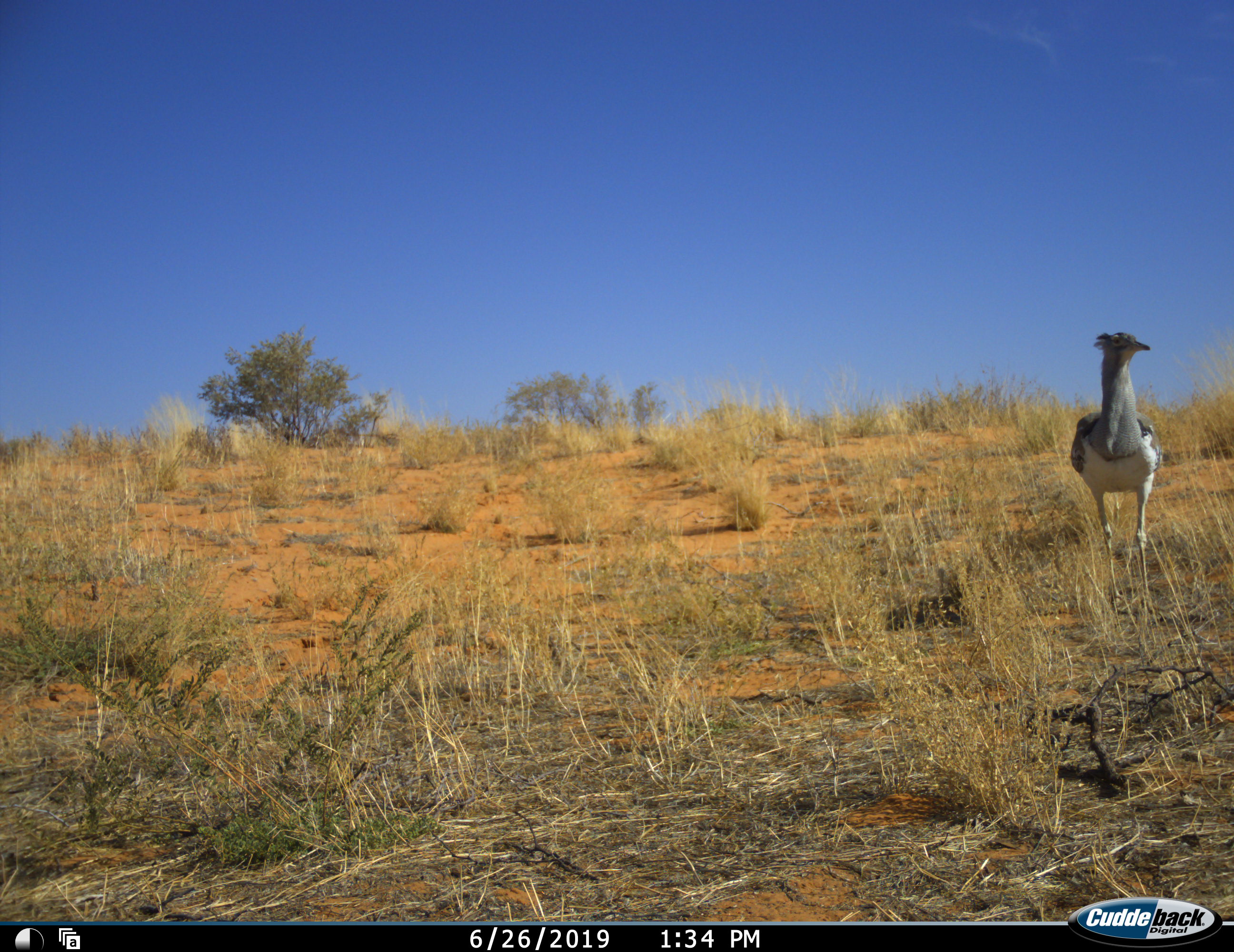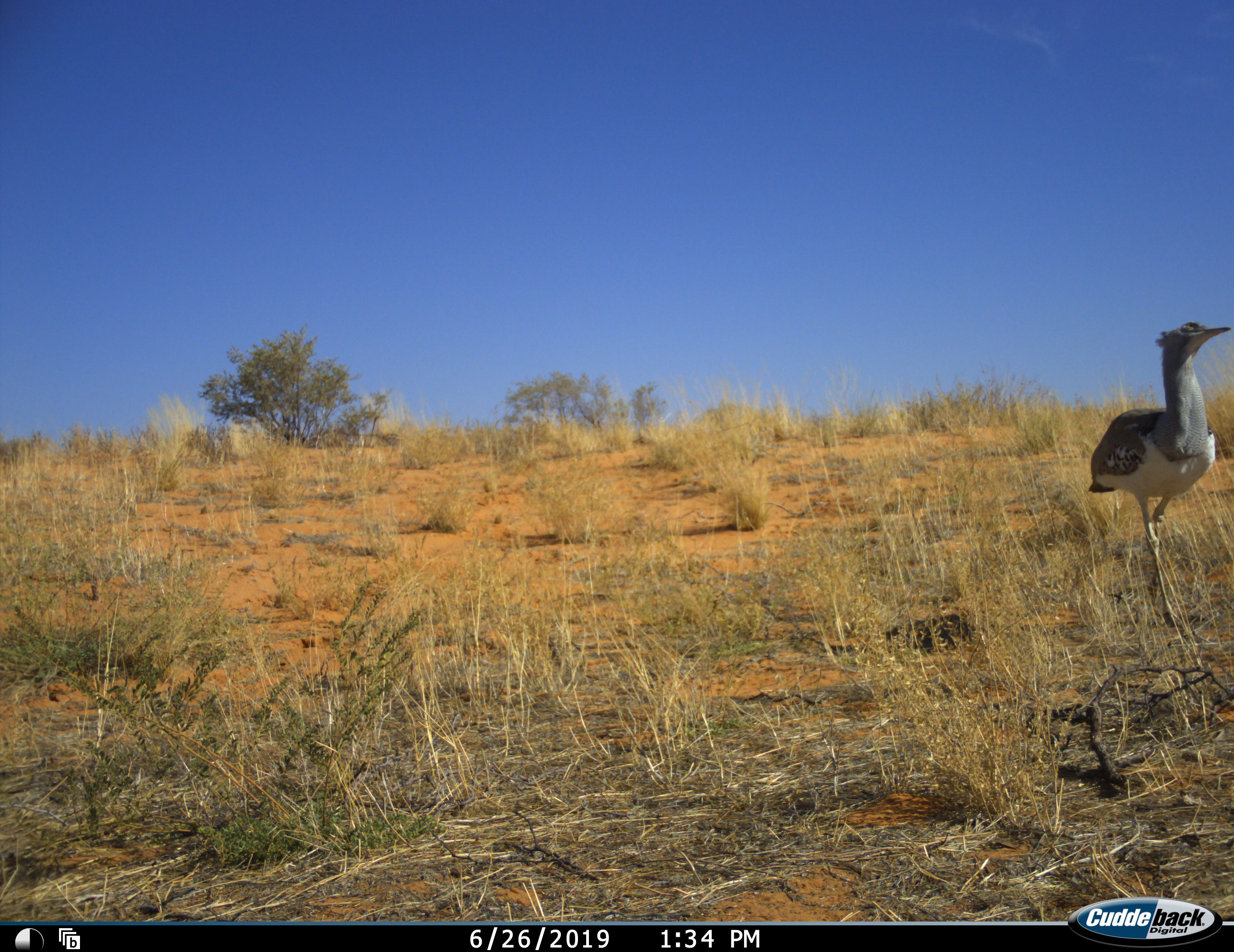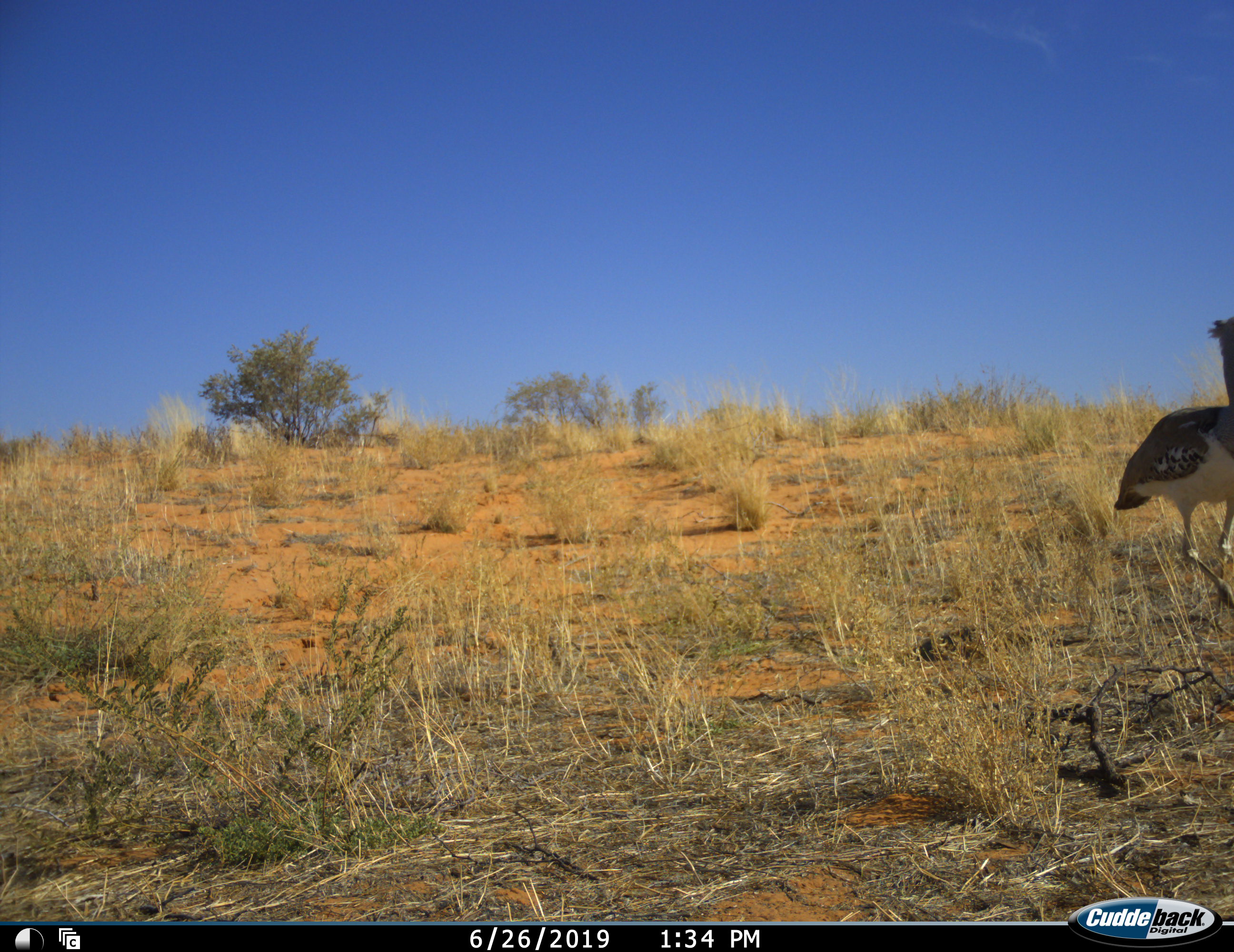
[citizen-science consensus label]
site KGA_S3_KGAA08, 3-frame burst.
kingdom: Animalia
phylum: Chordata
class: Aves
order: Otidiformes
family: Otididae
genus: Ardeotis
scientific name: Ardeotis kori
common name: kori bustard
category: bustardkori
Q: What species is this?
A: Bustardkori (kori bustard) (Ardeotis kori).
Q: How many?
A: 1.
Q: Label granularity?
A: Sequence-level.